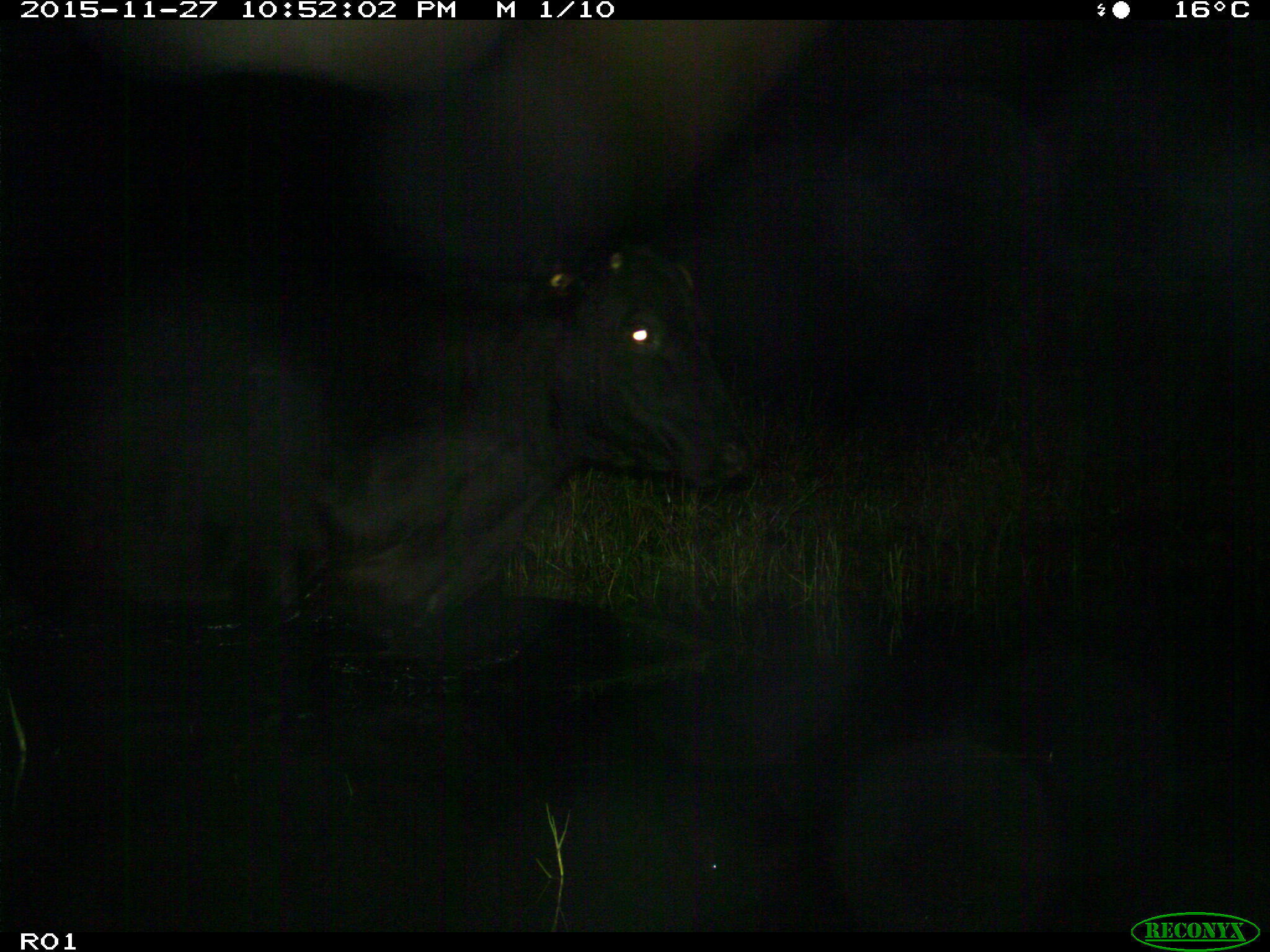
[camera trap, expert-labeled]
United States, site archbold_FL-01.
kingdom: Animalia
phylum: Chordata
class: Mammalia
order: Artiodactyla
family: Bovidae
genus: Bos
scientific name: Bos taurus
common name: domestic cow